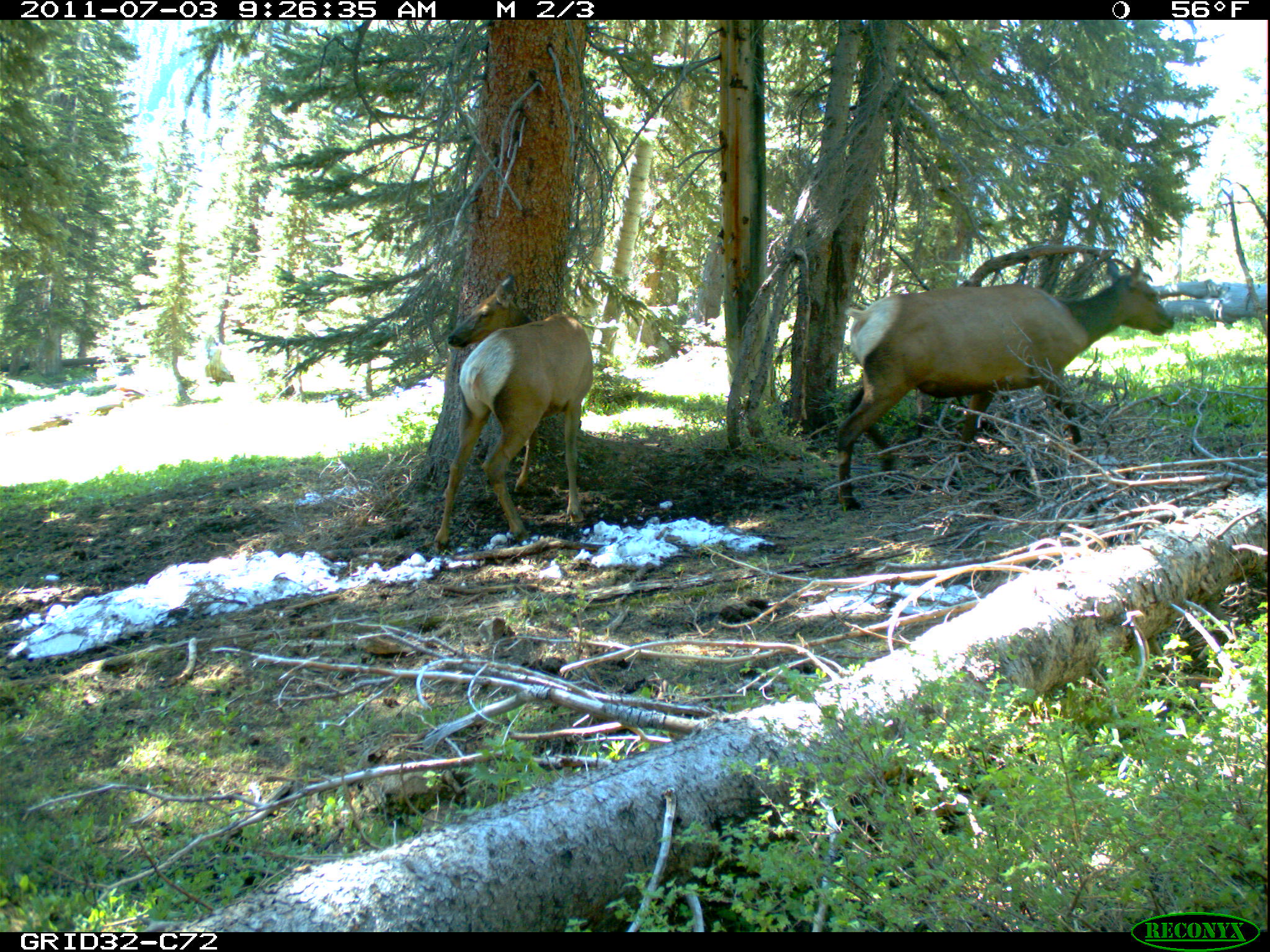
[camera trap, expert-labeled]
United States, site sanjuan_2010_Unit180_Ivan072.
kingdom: Animalia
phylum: Chordata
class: Mammalia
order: Artiodactyla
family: Cervidae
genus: Cervus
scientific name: Cervus elaphus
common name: red deer